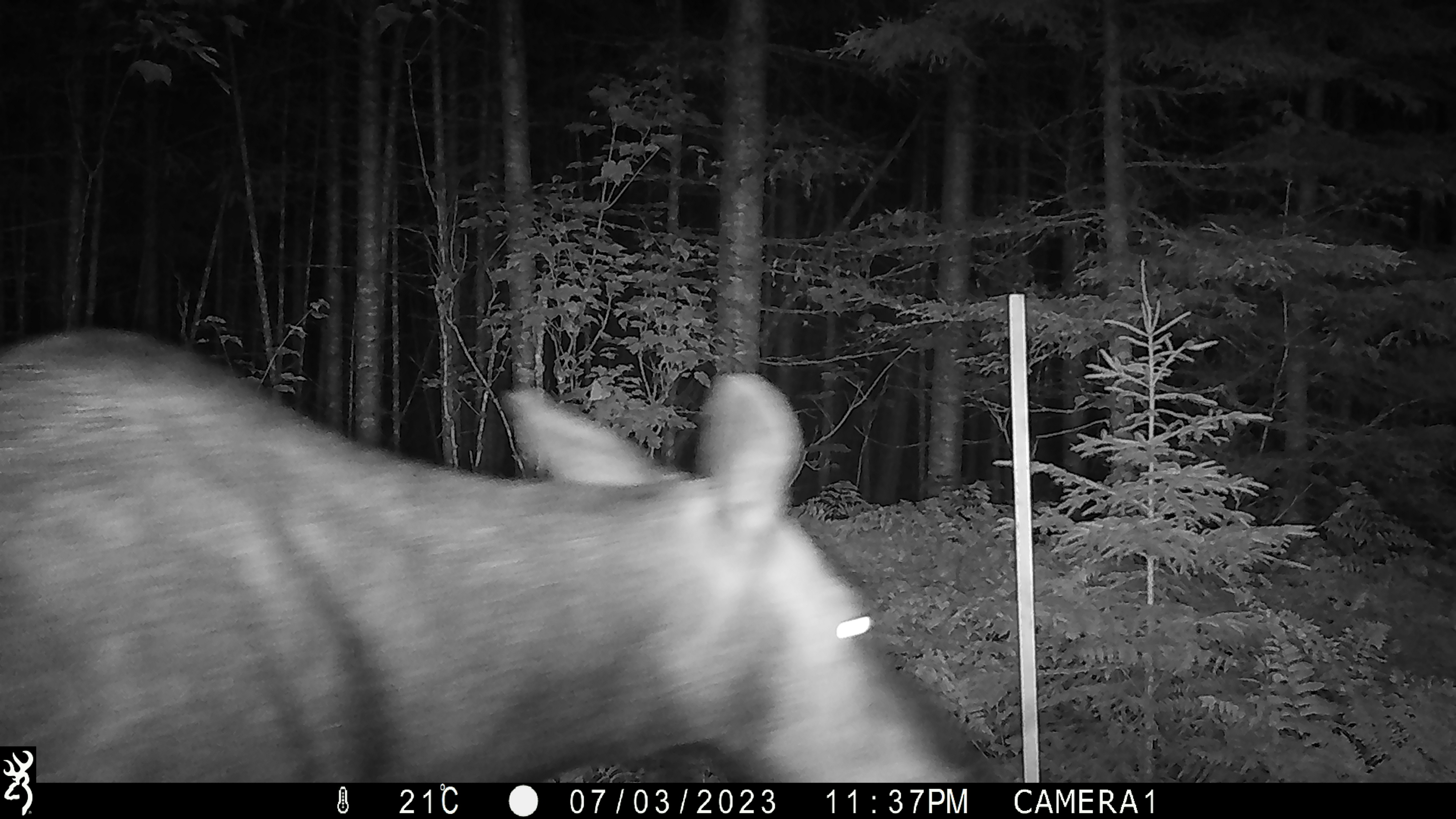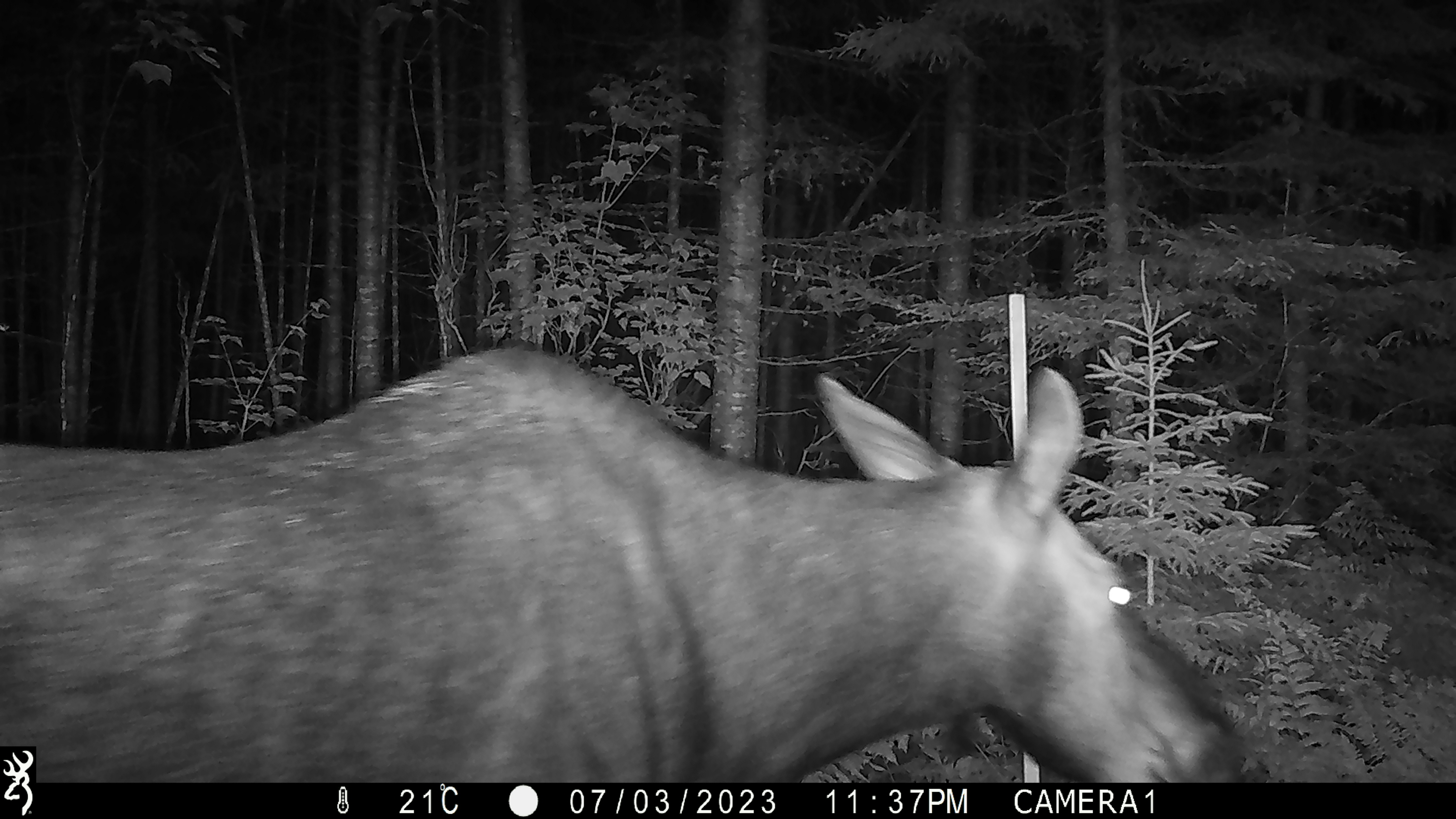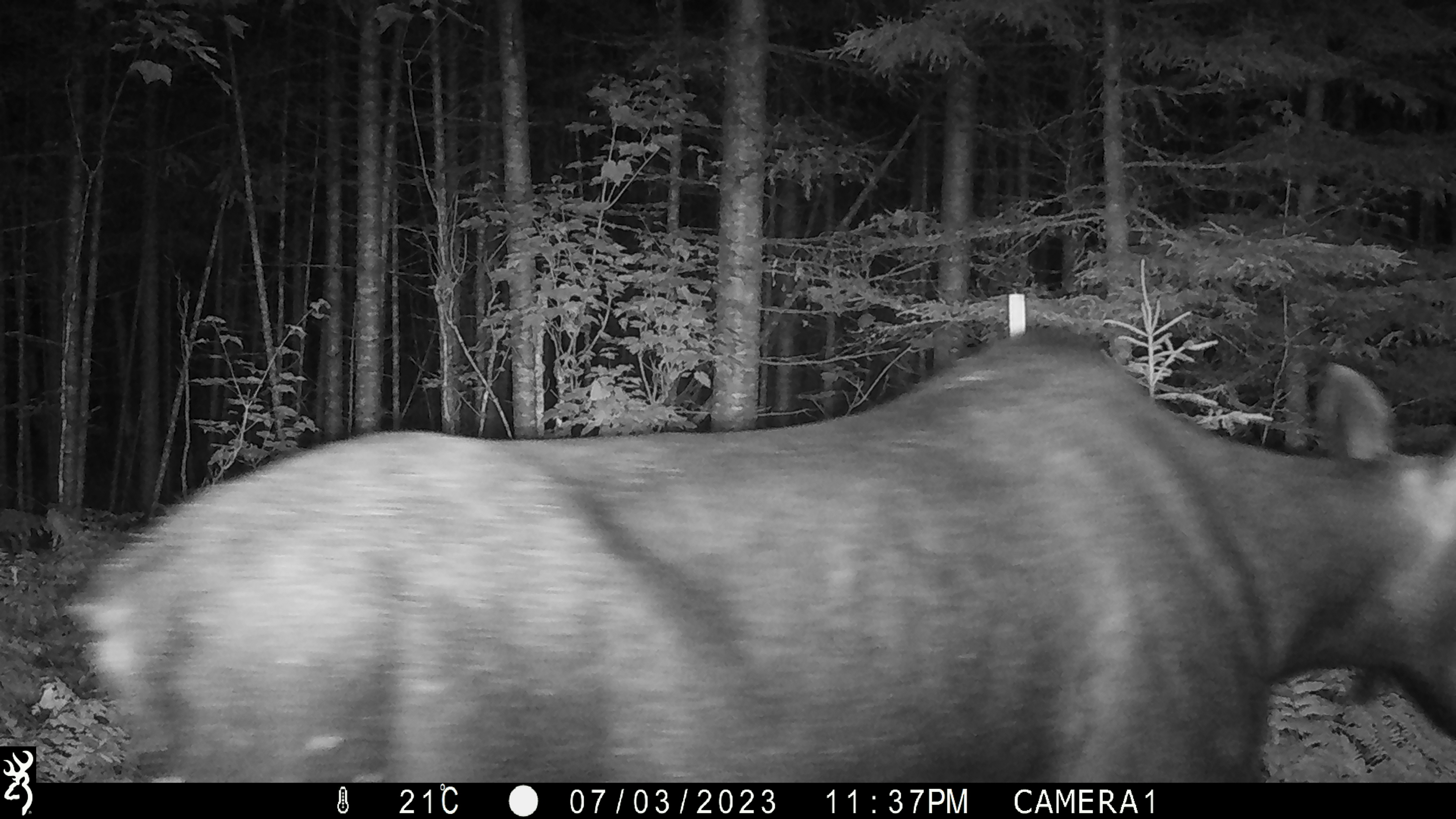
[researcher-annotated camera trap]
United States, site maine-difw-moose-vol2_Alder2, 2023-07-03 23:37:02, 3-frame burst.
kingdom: Animalia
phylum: Chordata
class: Mammalia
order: Artiodactyla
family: Cervidae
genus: Alces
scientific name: Alces alces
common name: moose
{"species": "moose (Alces alces)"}